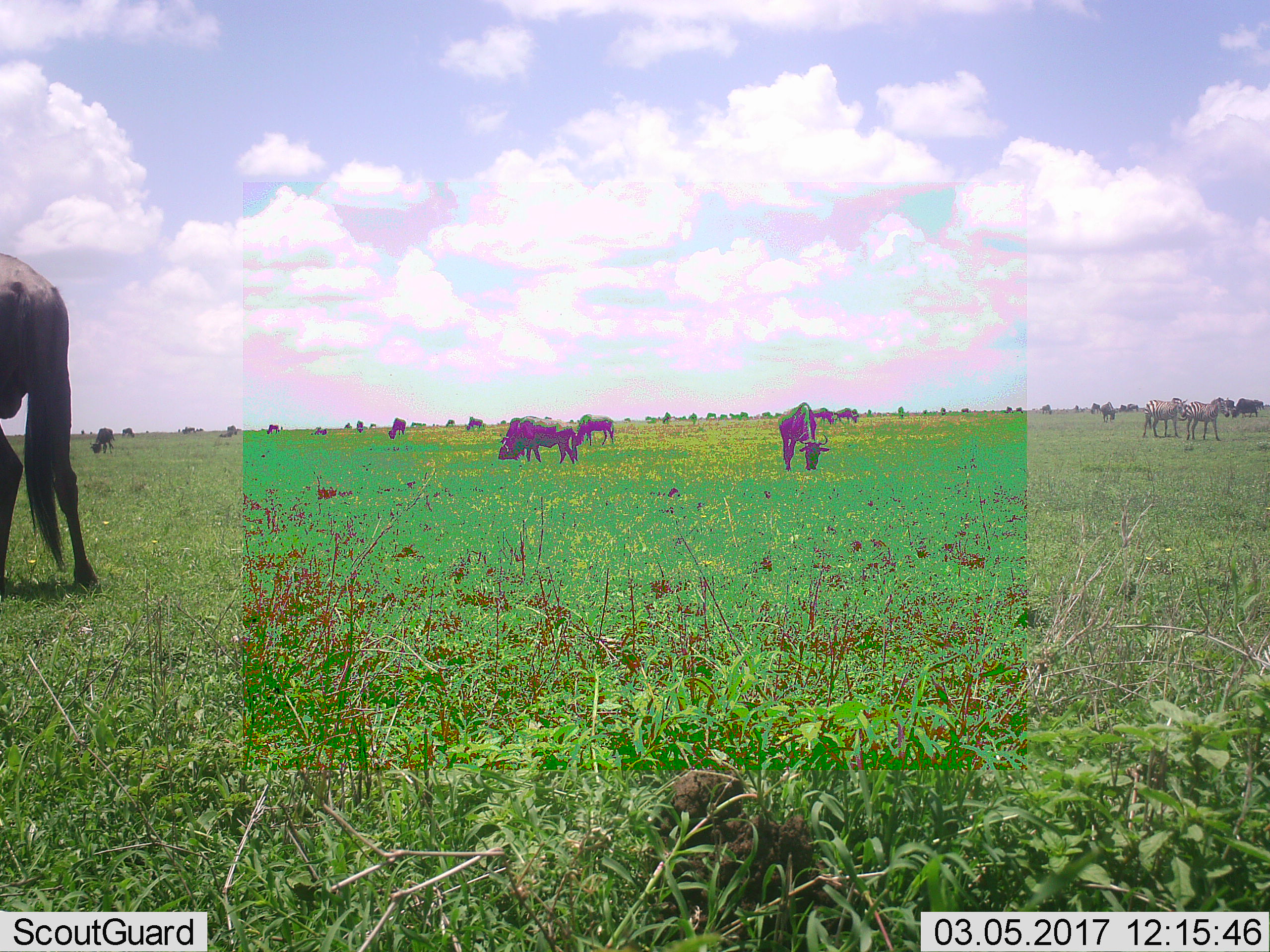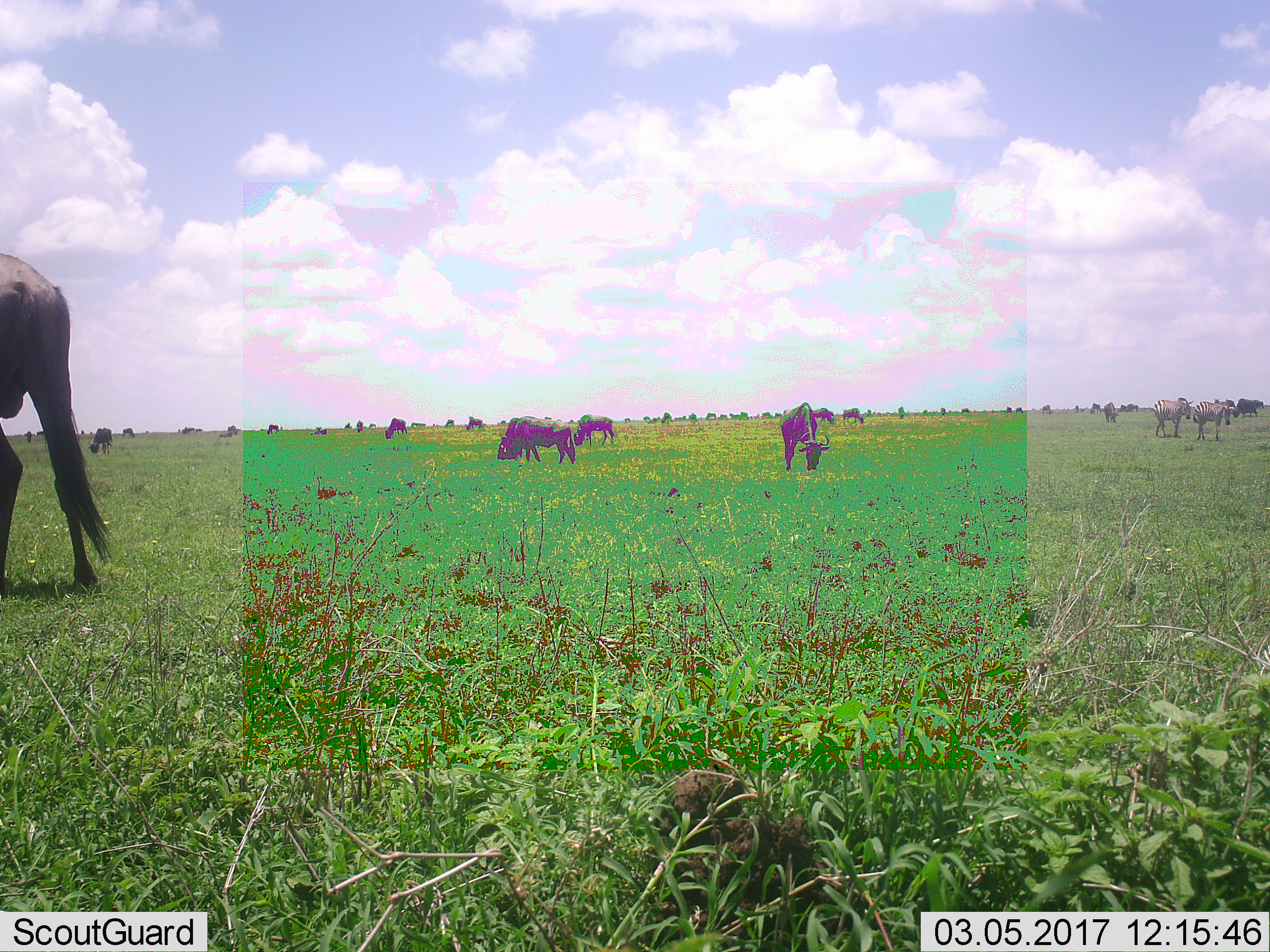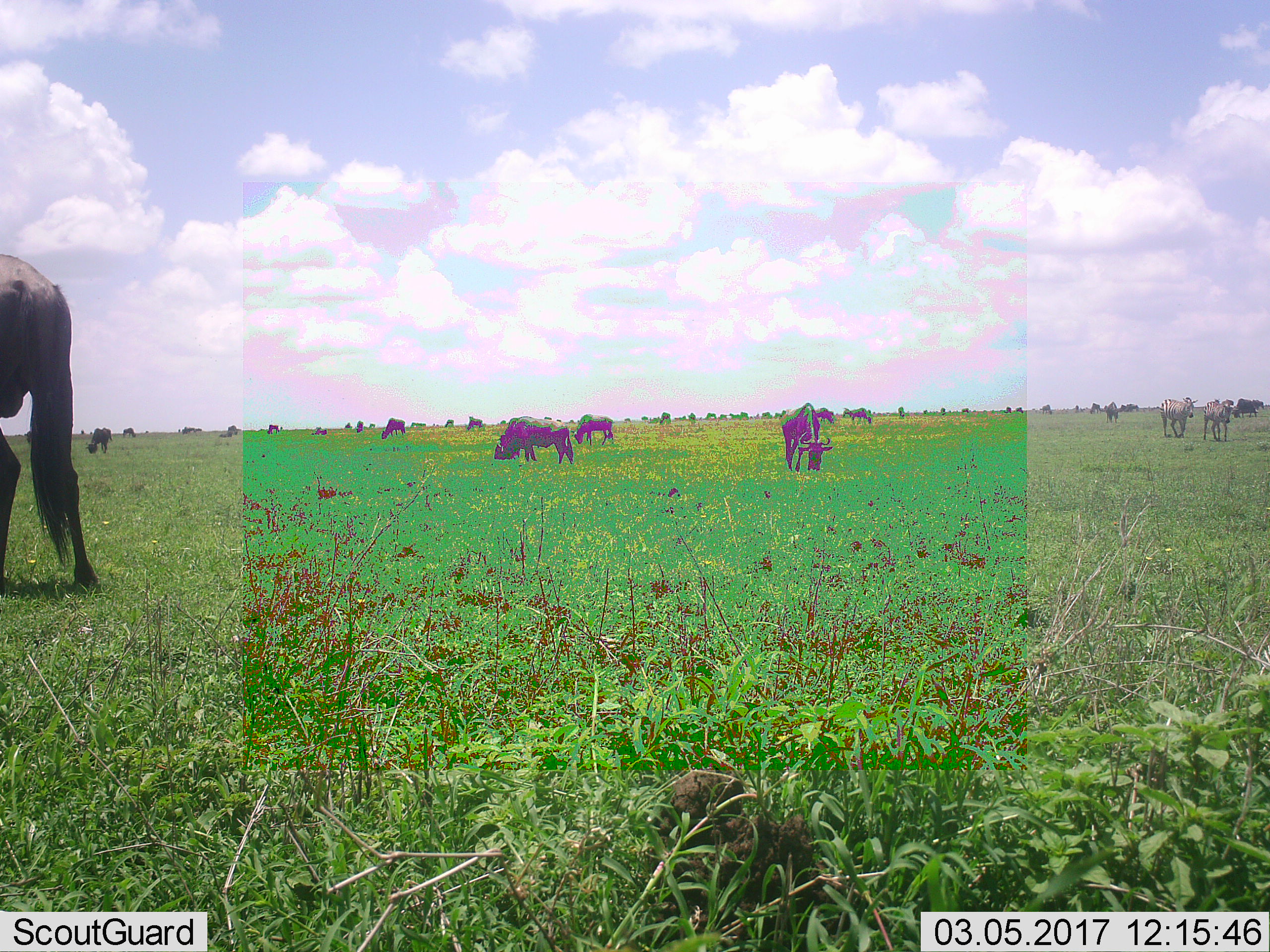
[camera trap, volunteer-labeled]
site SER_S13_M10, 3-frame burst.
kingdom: Animalia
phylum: Chordata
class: Mammalia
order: Artiodactyla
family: Bovidae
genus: Connochaetes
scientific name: Connochaetes taurinus taurinus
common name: blue wildebeest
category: wildebeestblue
Wildebeestblue (blue wildebeest) (Connochaetes taurinus taurinus), count 11-50. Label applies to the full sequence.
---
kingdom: Animalia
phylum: Chordata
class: Mammalia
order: Perissodactyla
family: Equidae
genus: Equus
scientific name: Equus quagga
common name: plains zebra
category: zebraplains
Zebraplains (plains zebra) (Equus quagga), count 2. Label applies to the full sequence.